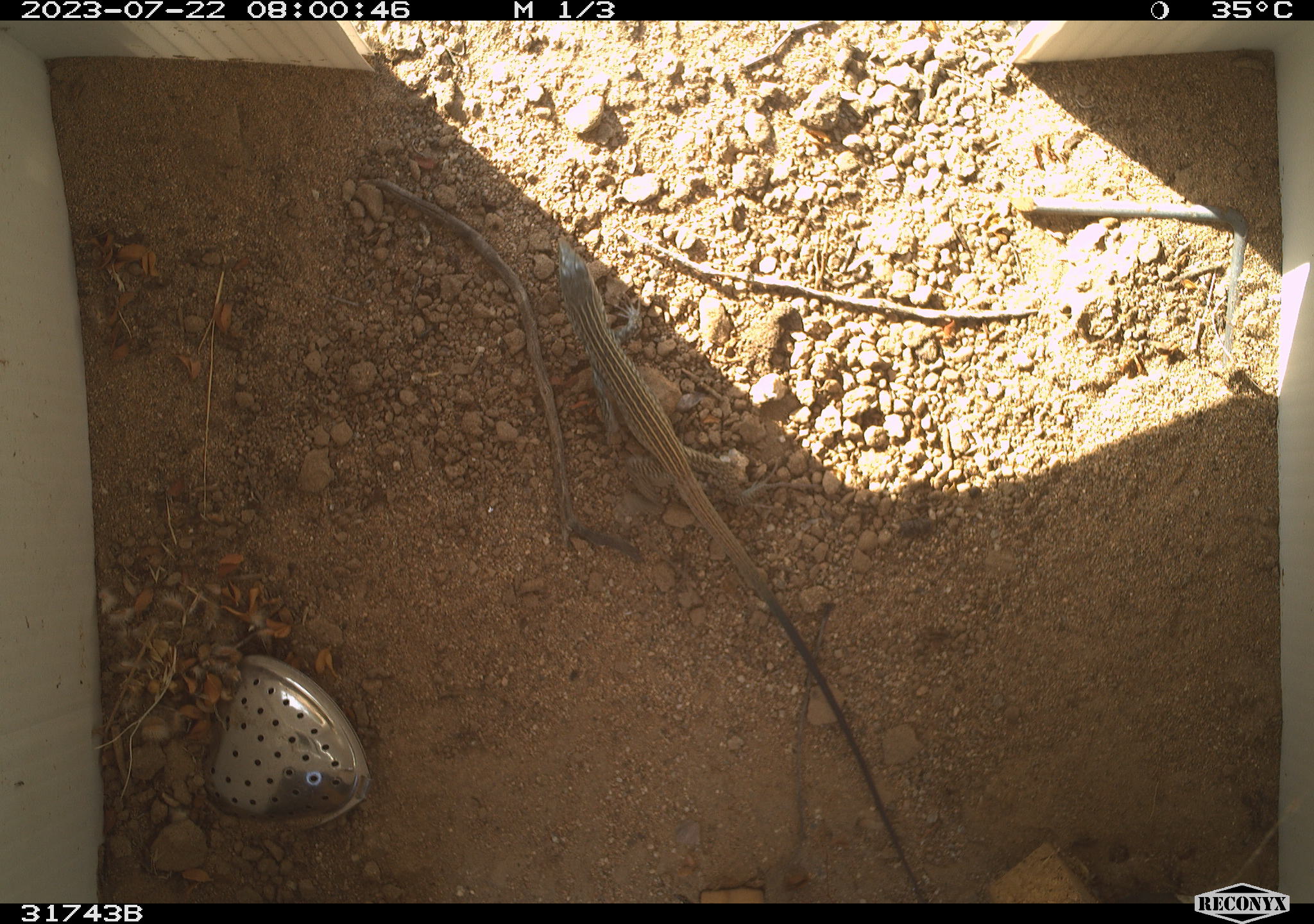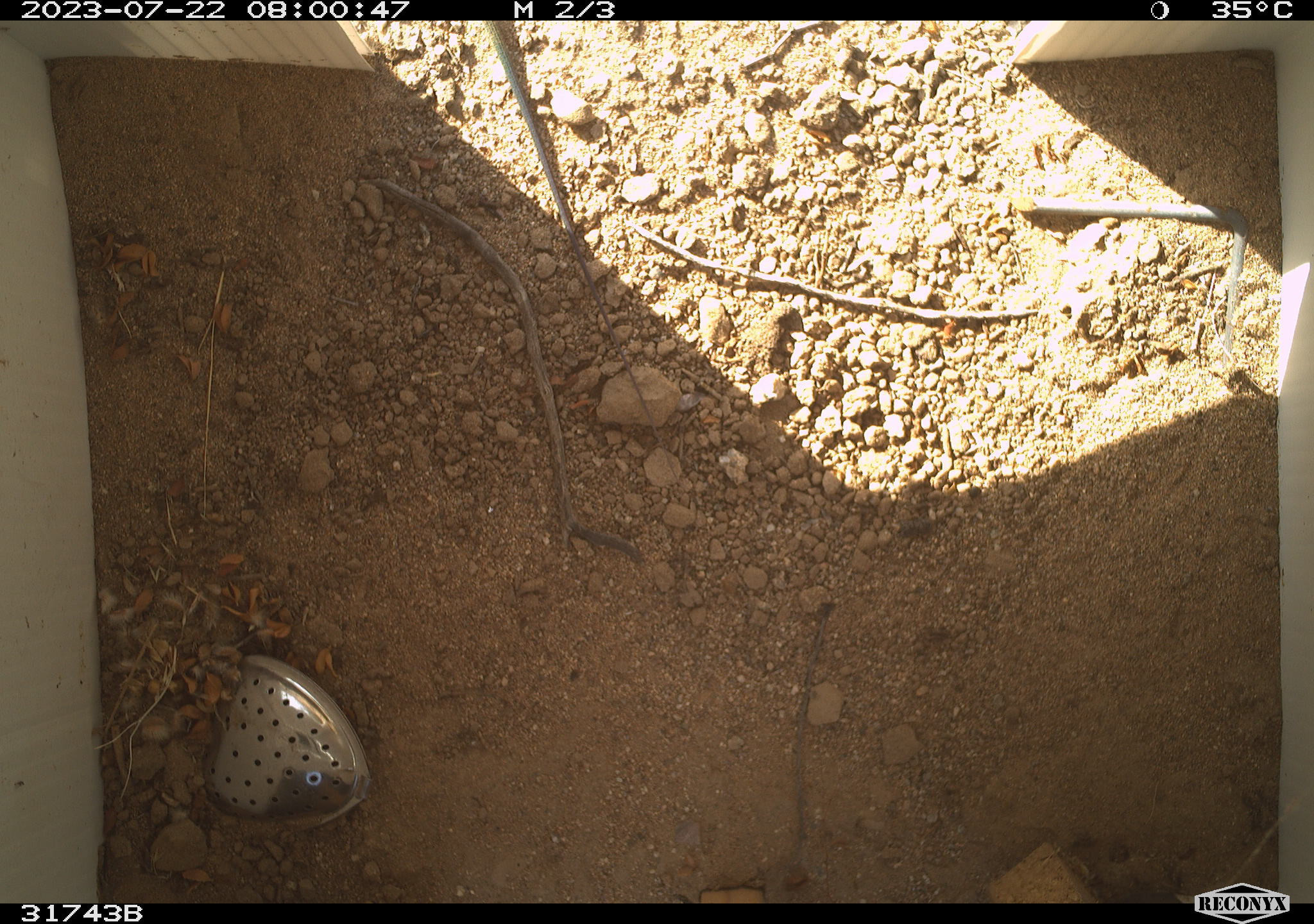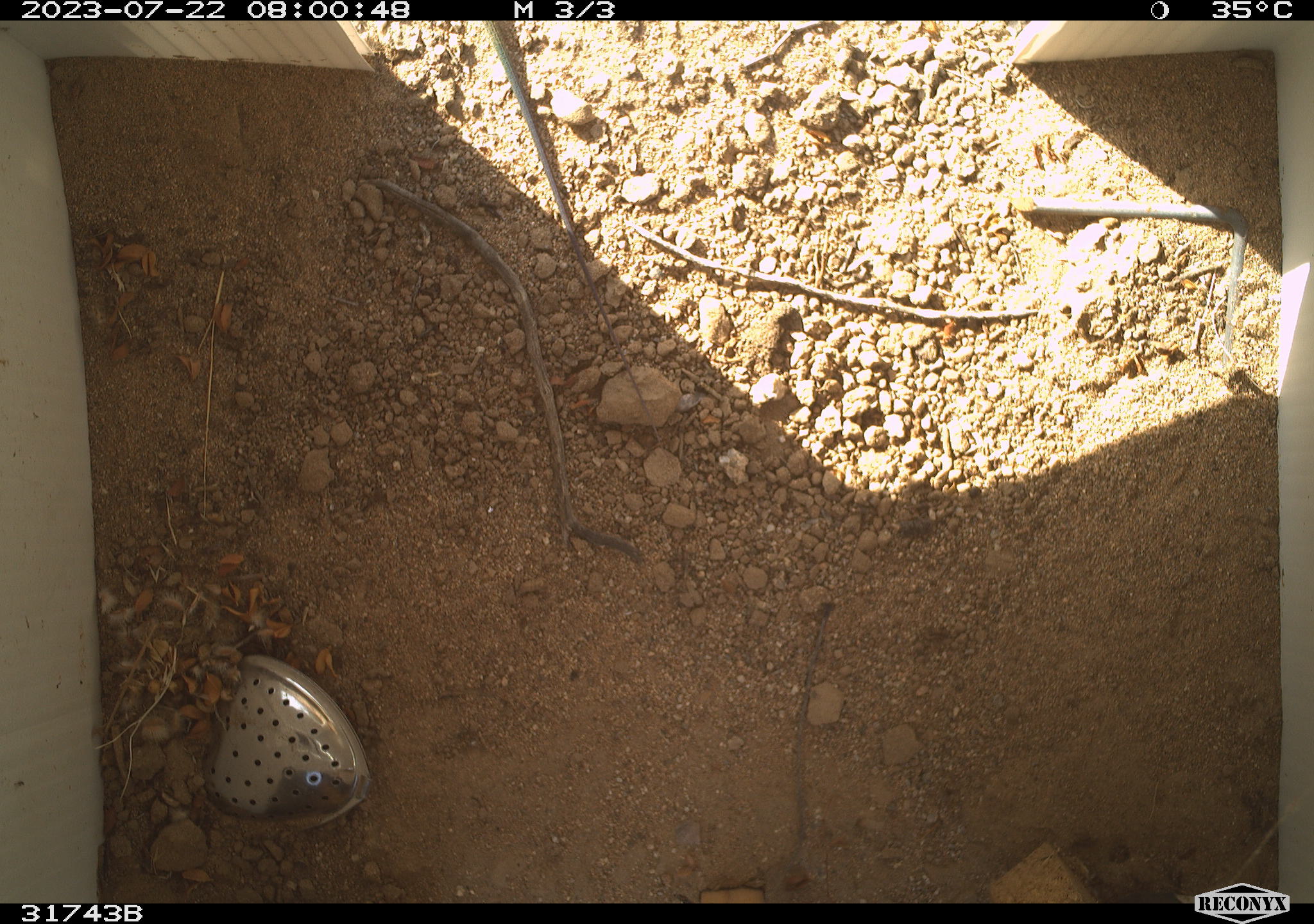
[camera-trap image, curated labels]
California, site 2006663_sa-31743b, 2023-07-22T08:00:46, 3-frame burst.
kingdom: Animalia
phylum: Chordata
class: Reptilia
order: Squamata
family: Teiidae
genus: Aspidoscelis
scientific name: Aspidoscelis tigris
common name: western whiptail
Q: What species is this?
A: Western whiptail (Aspidoscelis tigris).